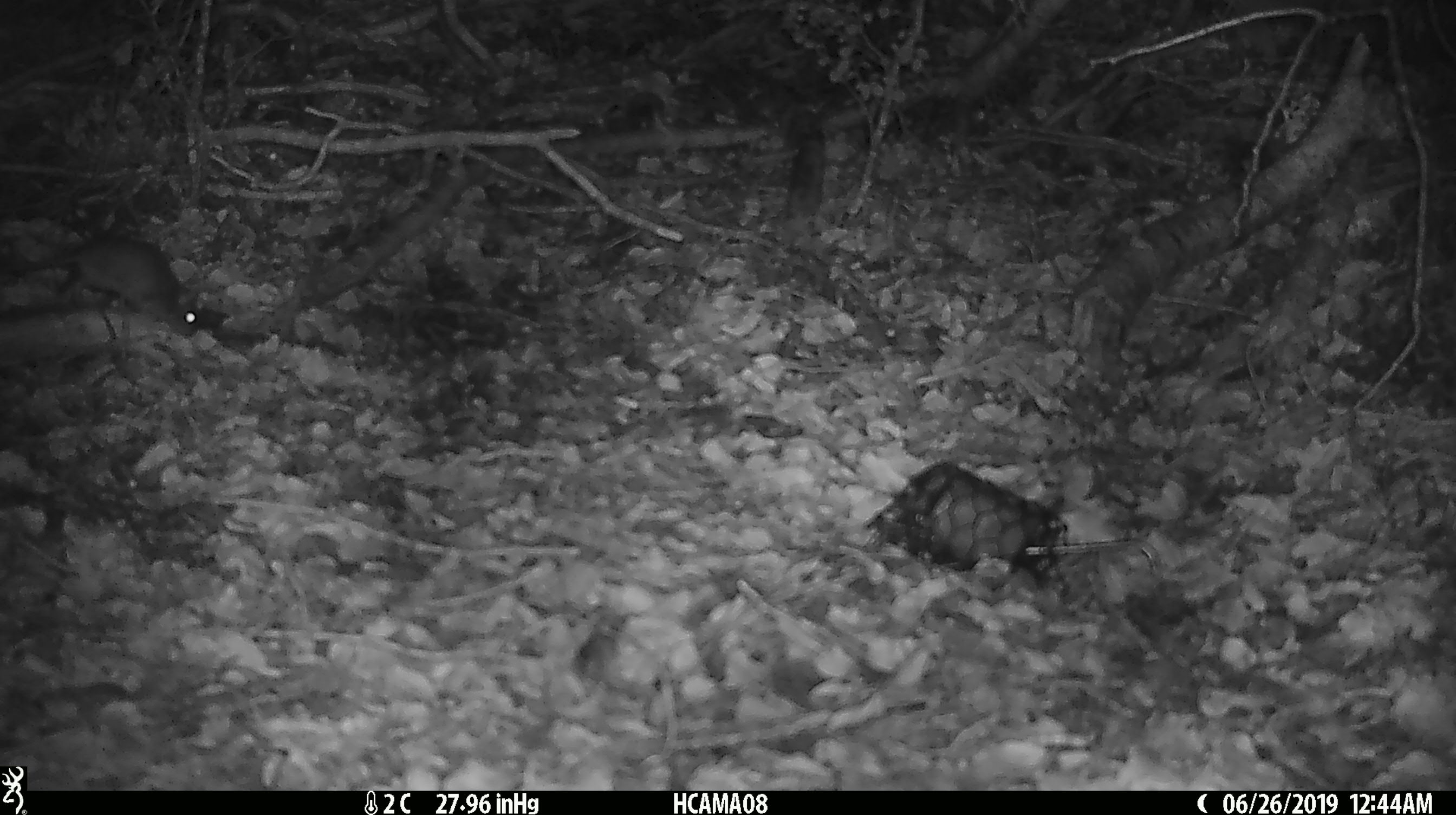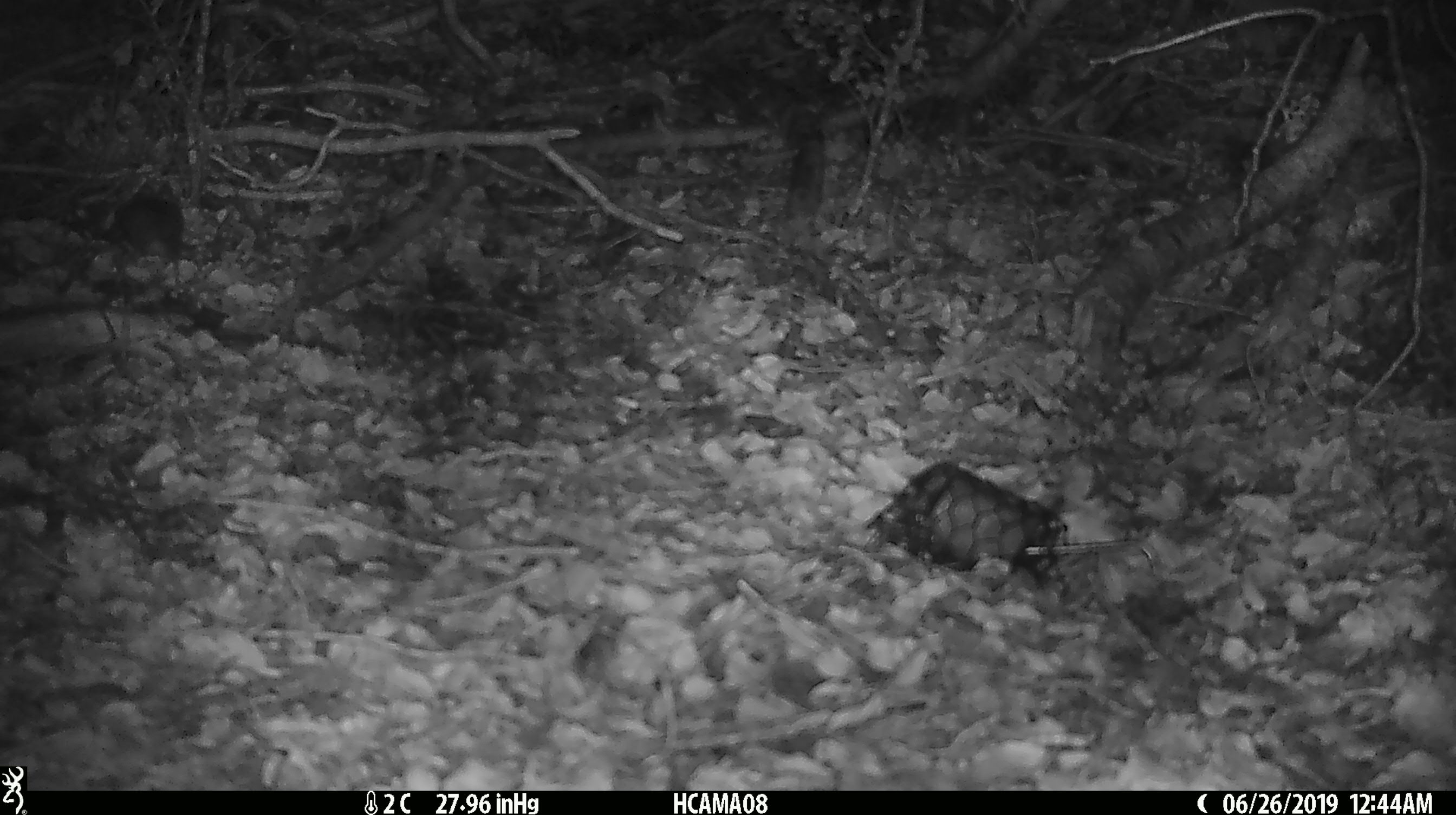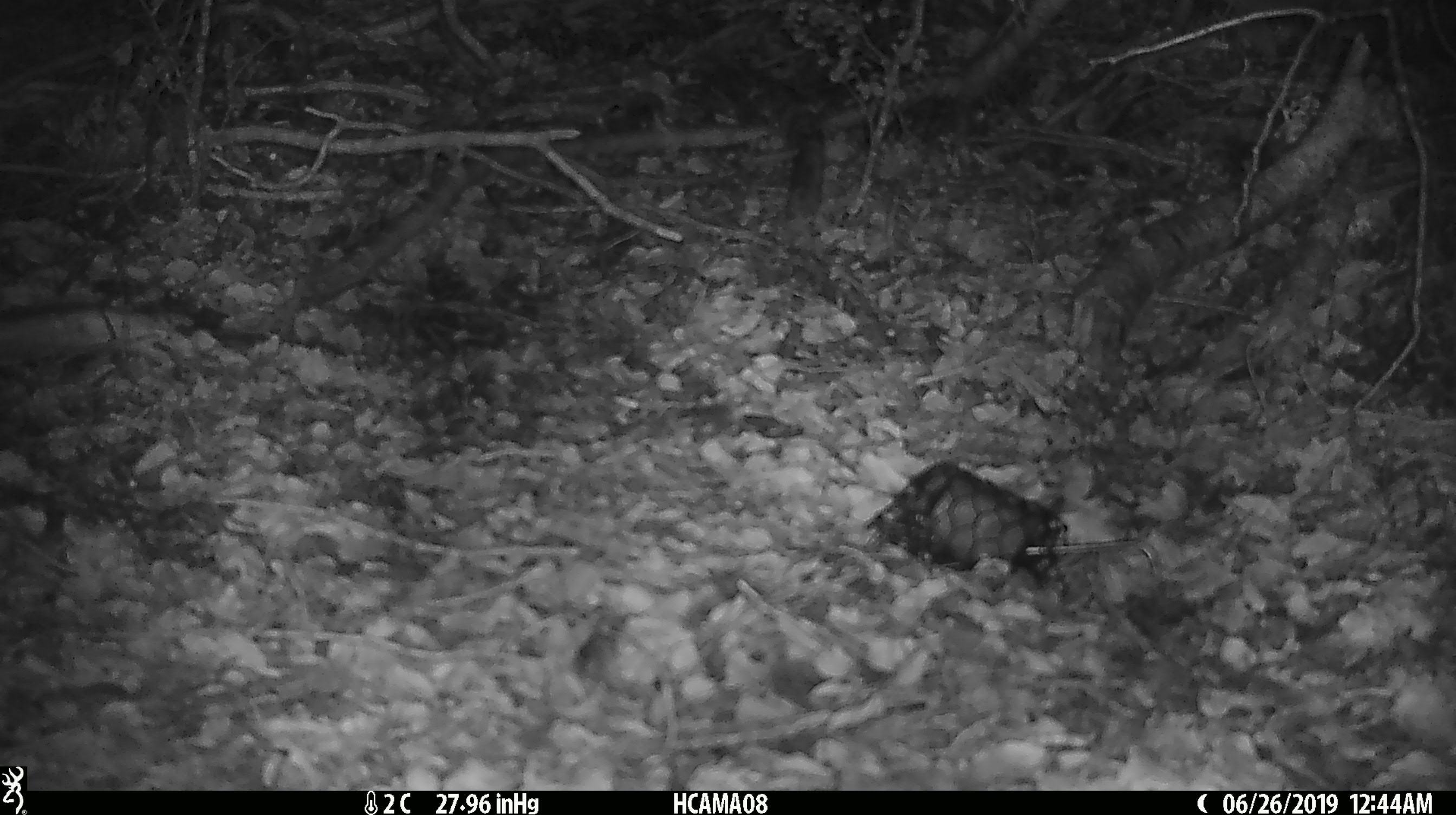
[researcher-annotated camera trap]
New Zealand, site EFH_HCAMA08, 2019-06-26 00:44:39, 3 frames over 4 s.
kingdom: Animalia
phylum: Chordata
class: Mammalia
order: Rodentia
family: Muridae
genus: Mus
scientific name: Mus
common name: mouse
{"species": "mouse (Mus)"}